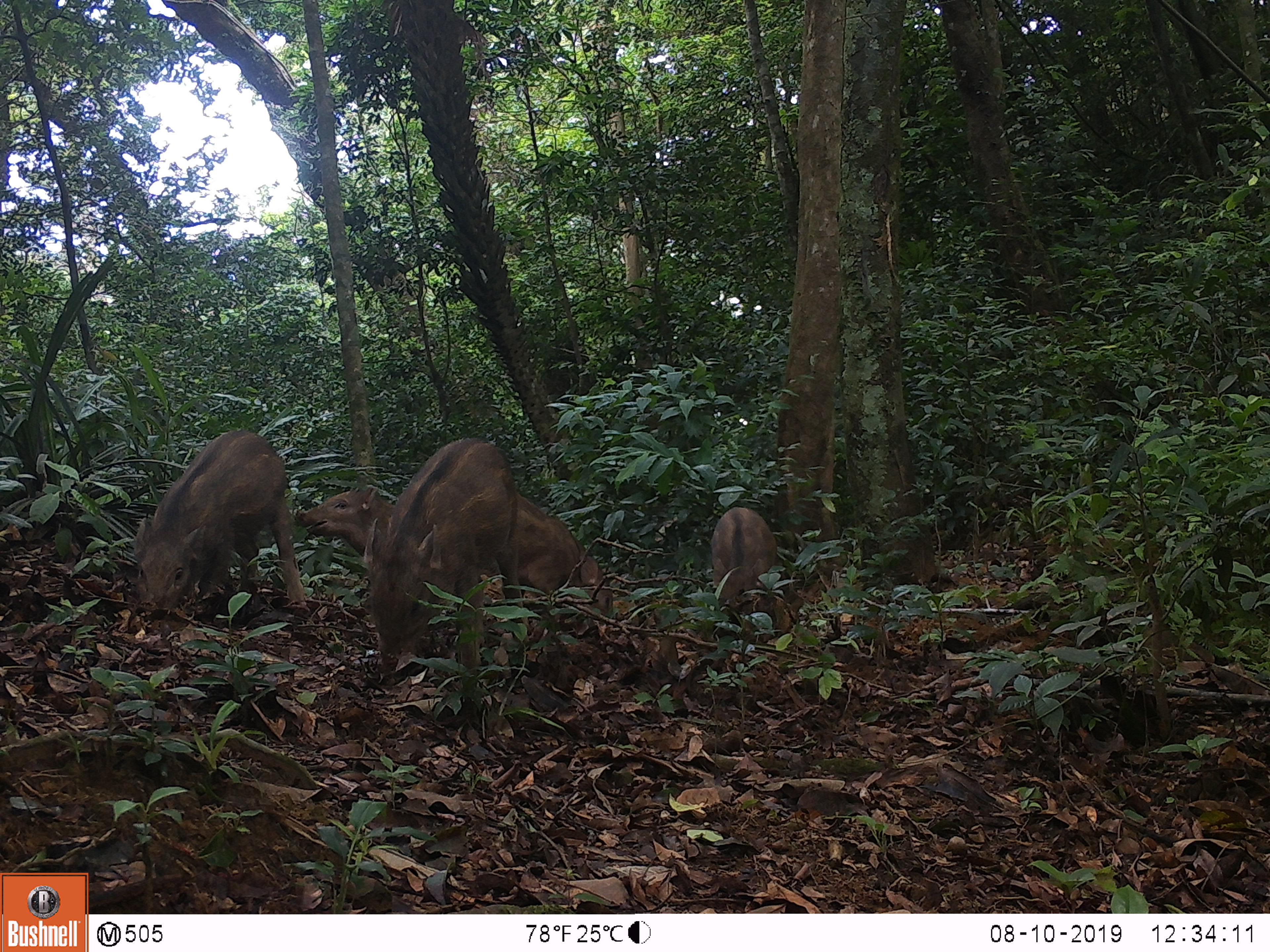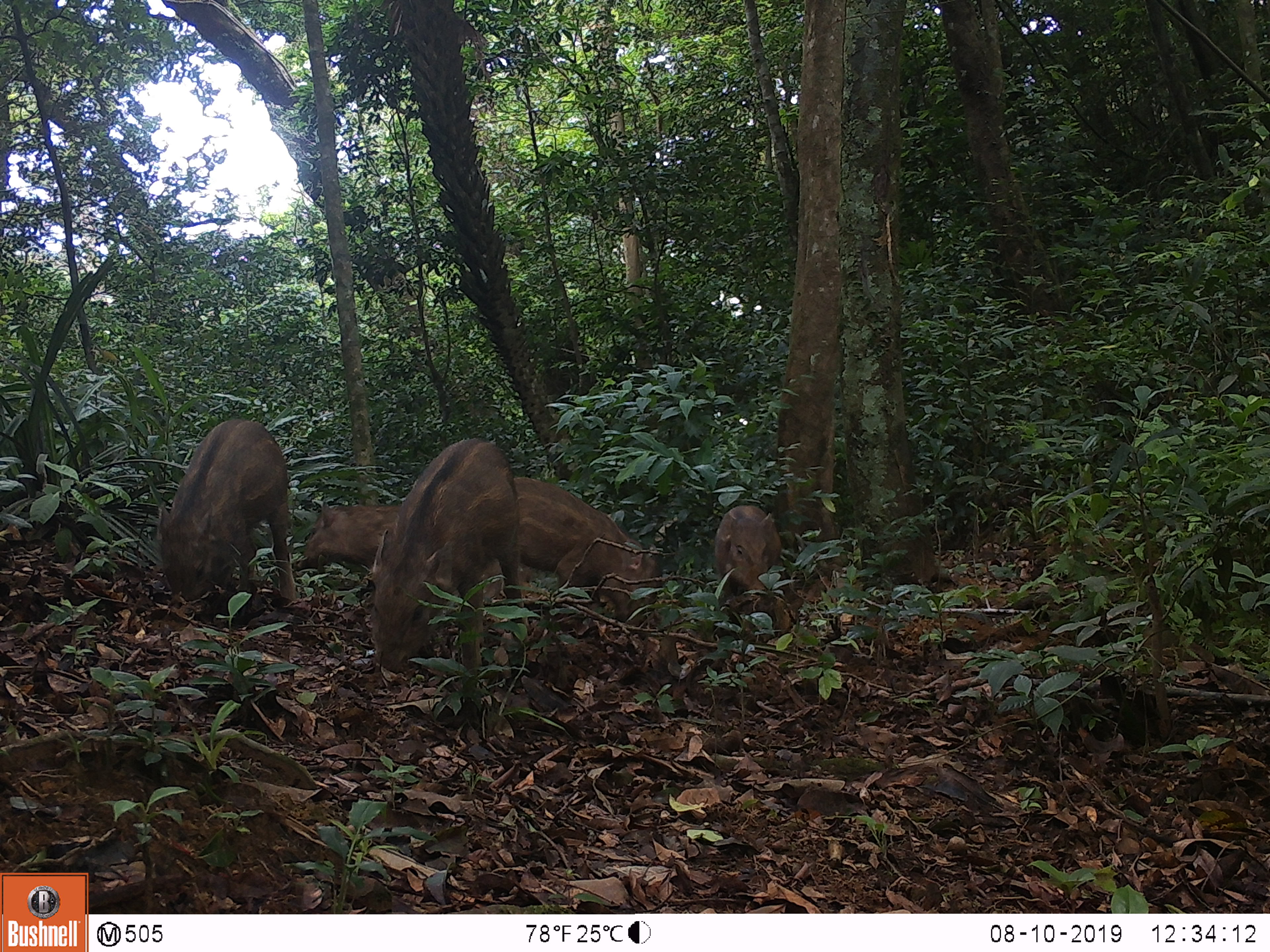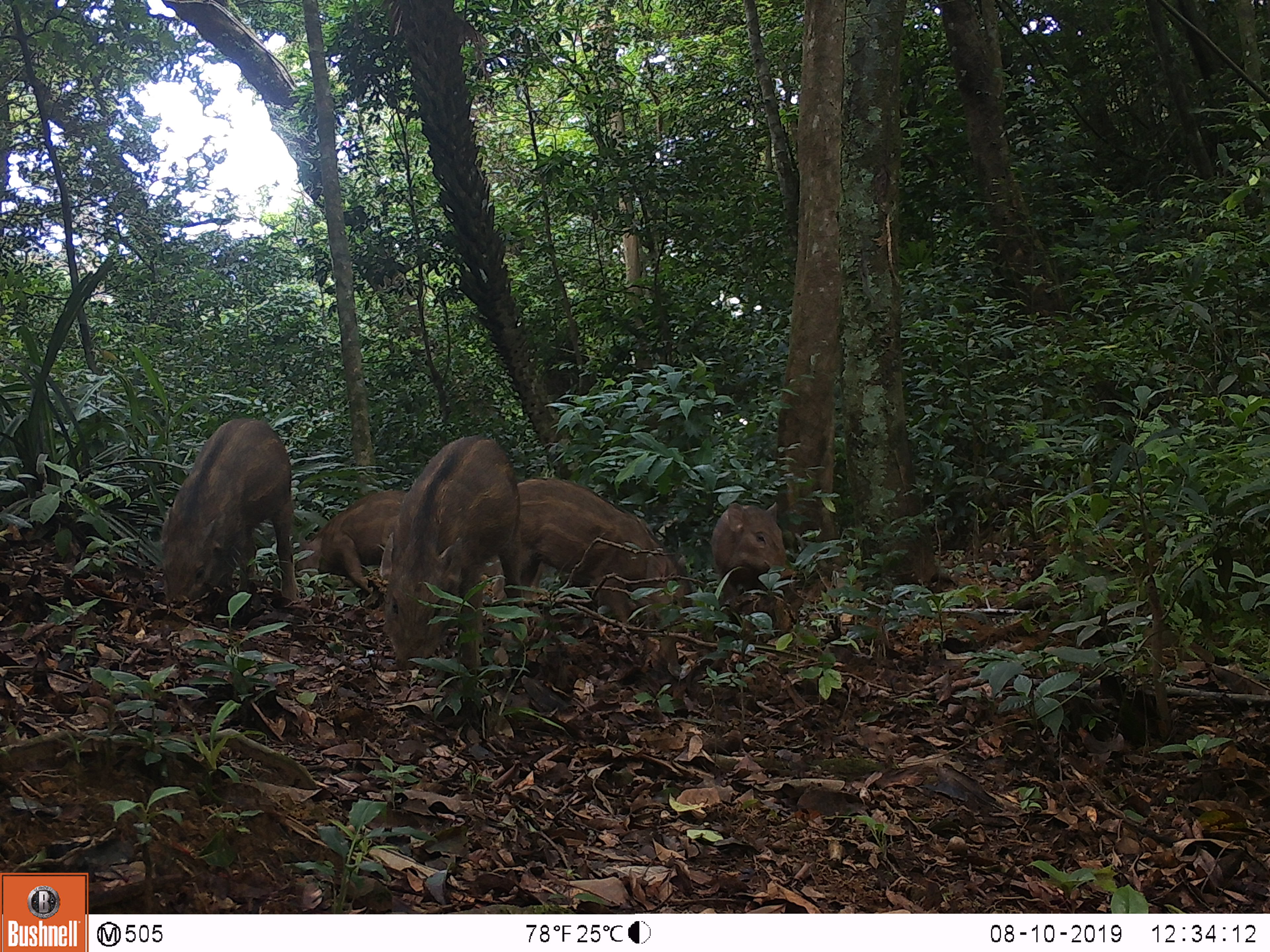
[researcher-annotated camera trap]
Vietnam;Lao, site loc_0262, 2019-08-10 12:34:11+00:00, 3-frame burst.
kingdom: Animalia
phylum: Chordata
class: Mammalia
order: Artiodactyla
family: Suidae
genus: Sus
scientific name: Sus scrofa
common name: eurasian wild pig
Eurasian wild pig (Sus scrofa). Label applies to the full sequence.